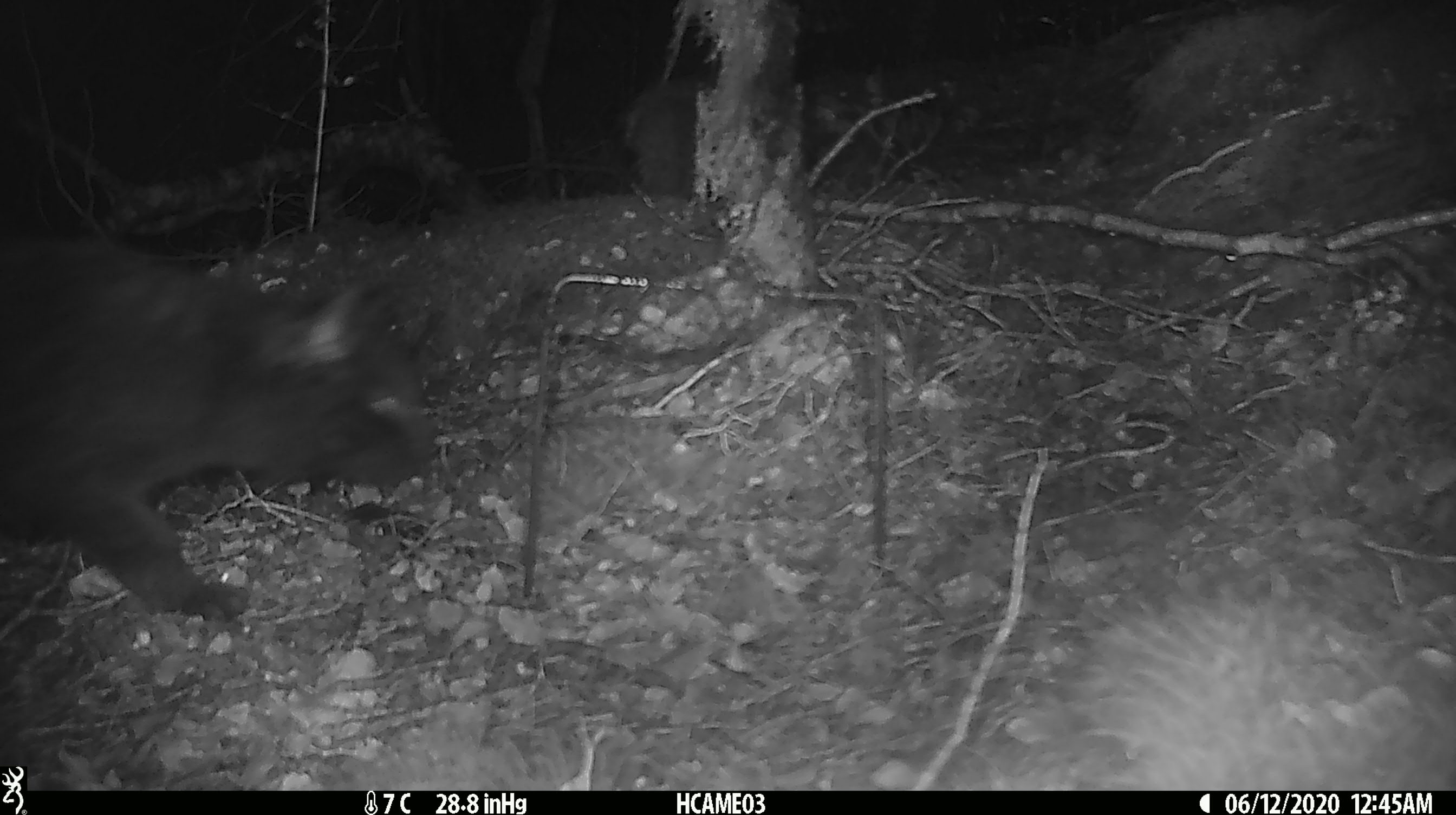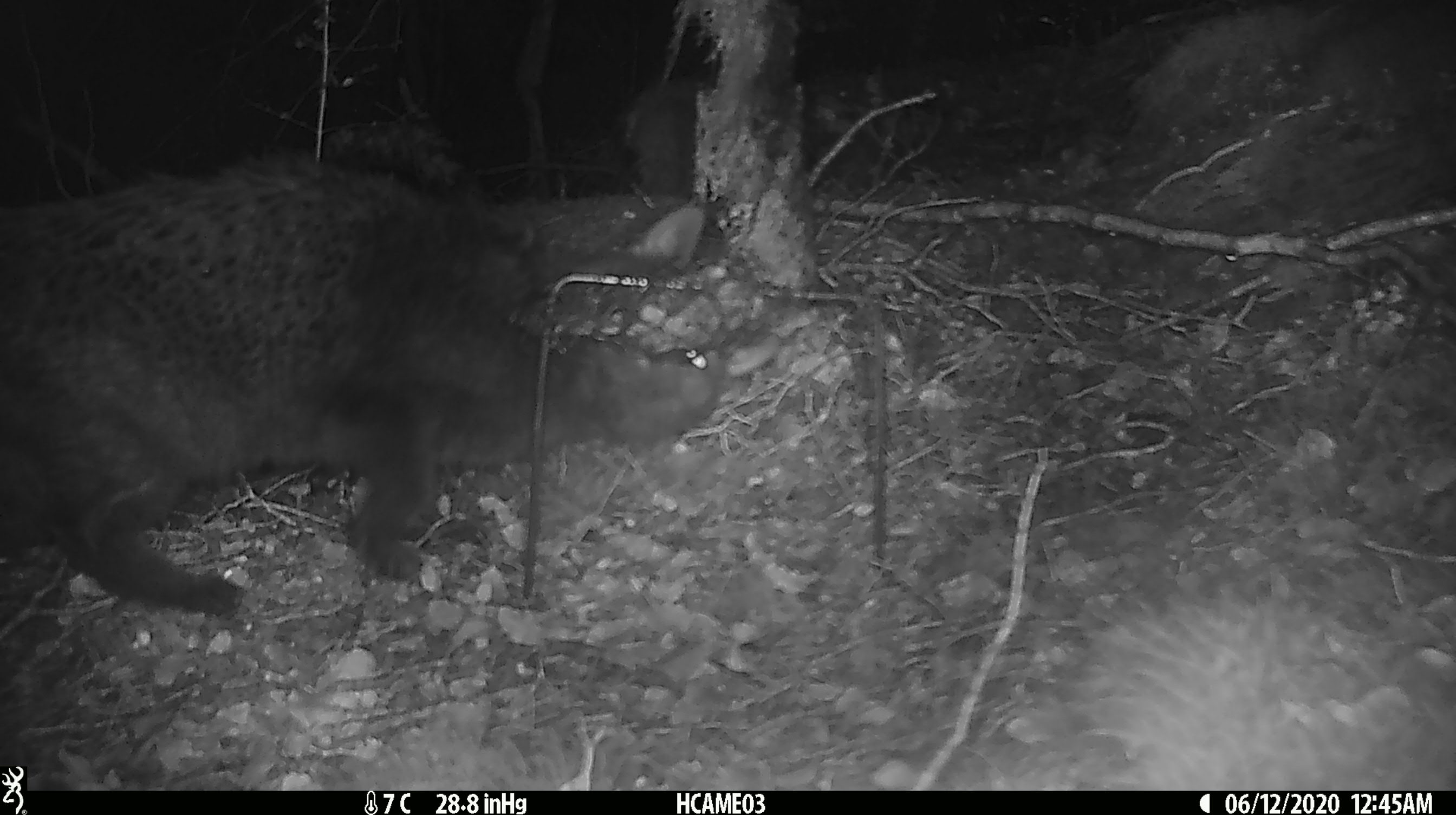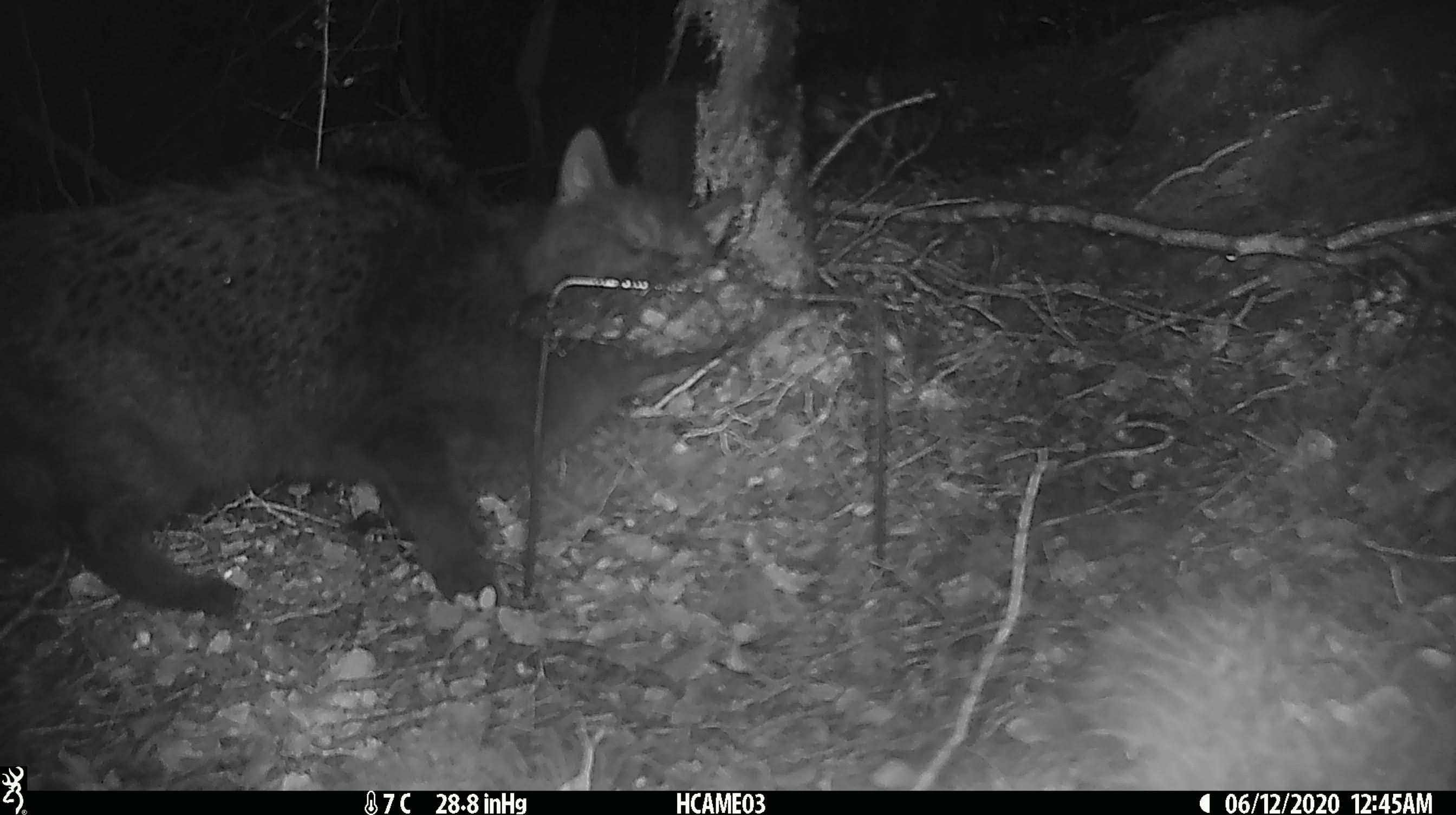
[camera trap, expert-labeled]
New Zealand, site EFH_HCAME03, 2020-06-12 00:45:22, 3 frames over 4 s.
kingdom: Animalia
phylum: Chordata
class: Mammalia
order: Carnivora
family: Felidae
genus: Felis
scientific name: Felis catus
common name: domestic cat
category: cat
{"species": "cat (domestic cat) (Felis catus)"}